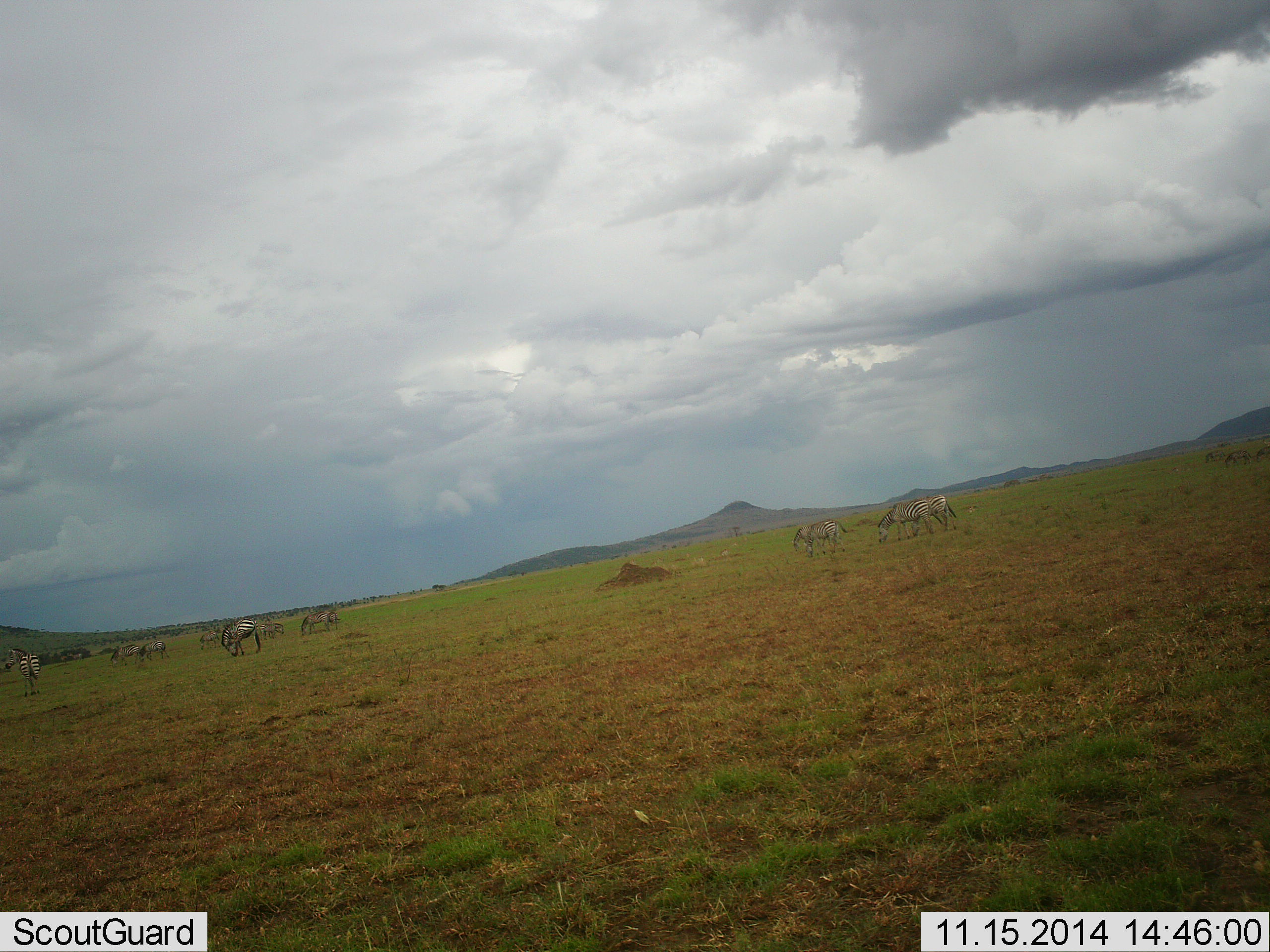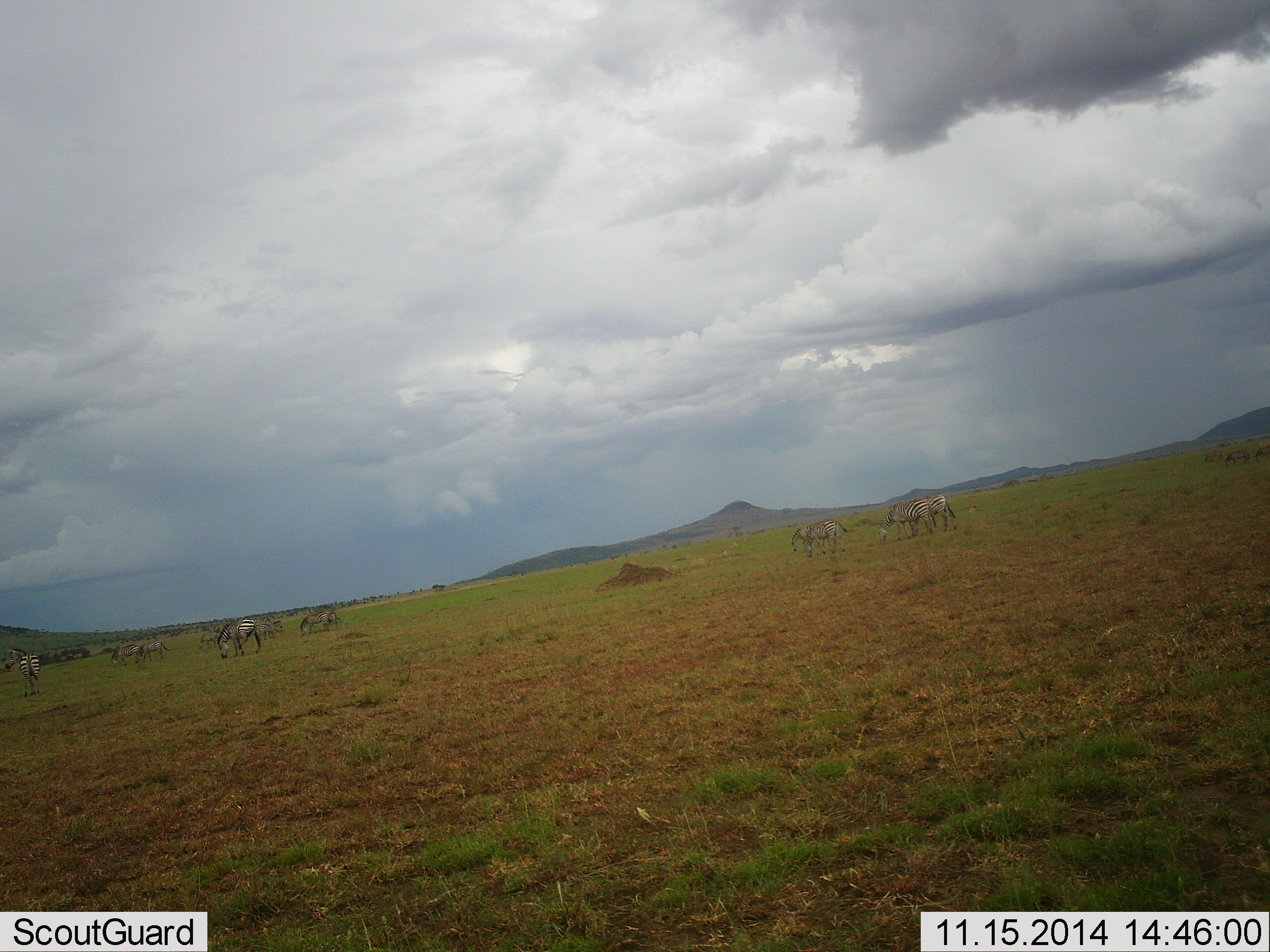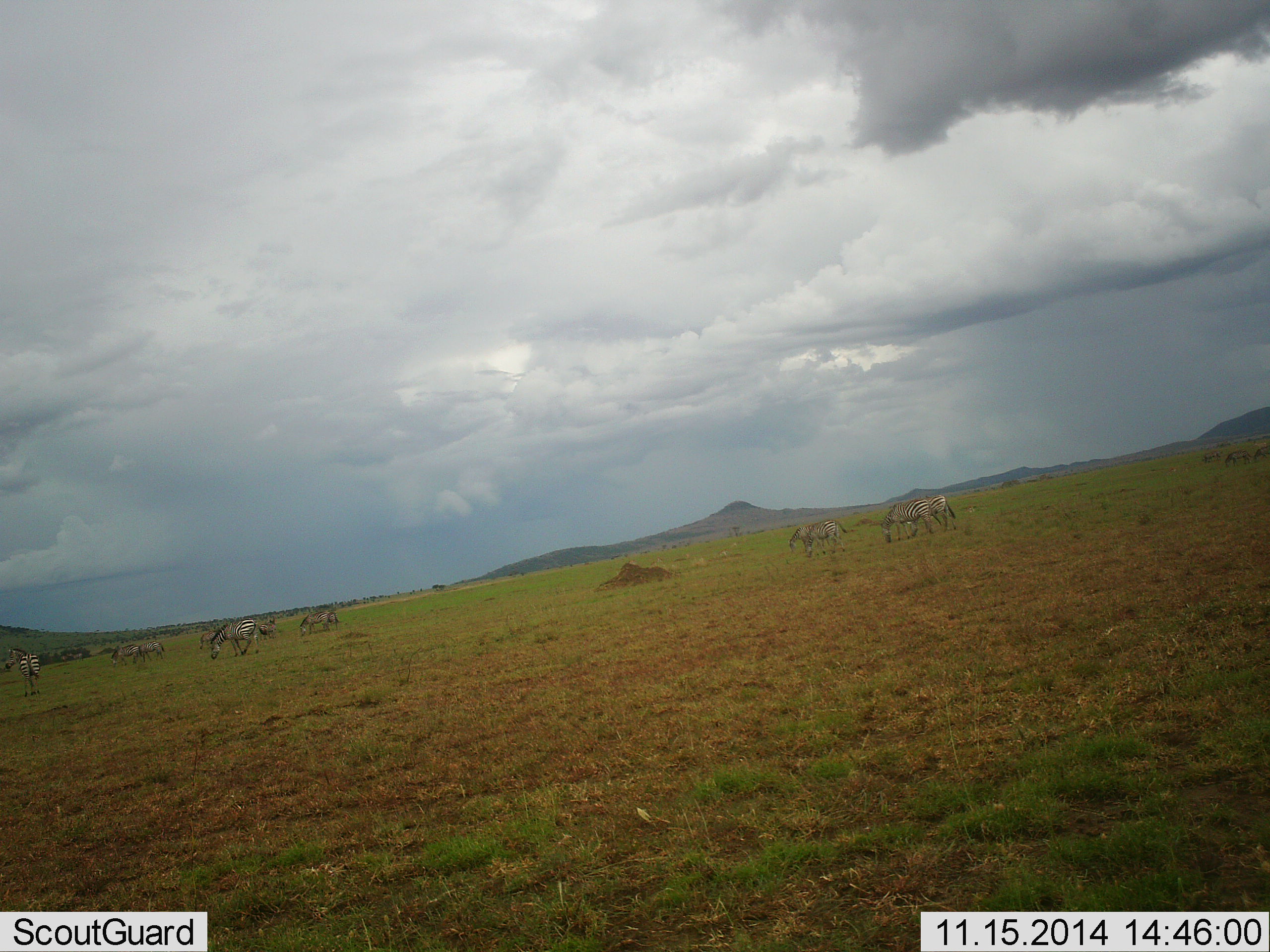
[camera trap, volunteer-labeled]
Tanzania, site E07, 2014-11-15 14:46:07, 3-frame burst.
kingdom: Animalia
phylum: Chordata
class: Mammalia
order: Perissodactyla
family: Equidae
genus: Equus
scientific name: Equus quagga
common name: plains zebra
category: zebra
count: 9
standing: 40%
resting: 0%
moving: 20%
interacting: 0%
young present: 0%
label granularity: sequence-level